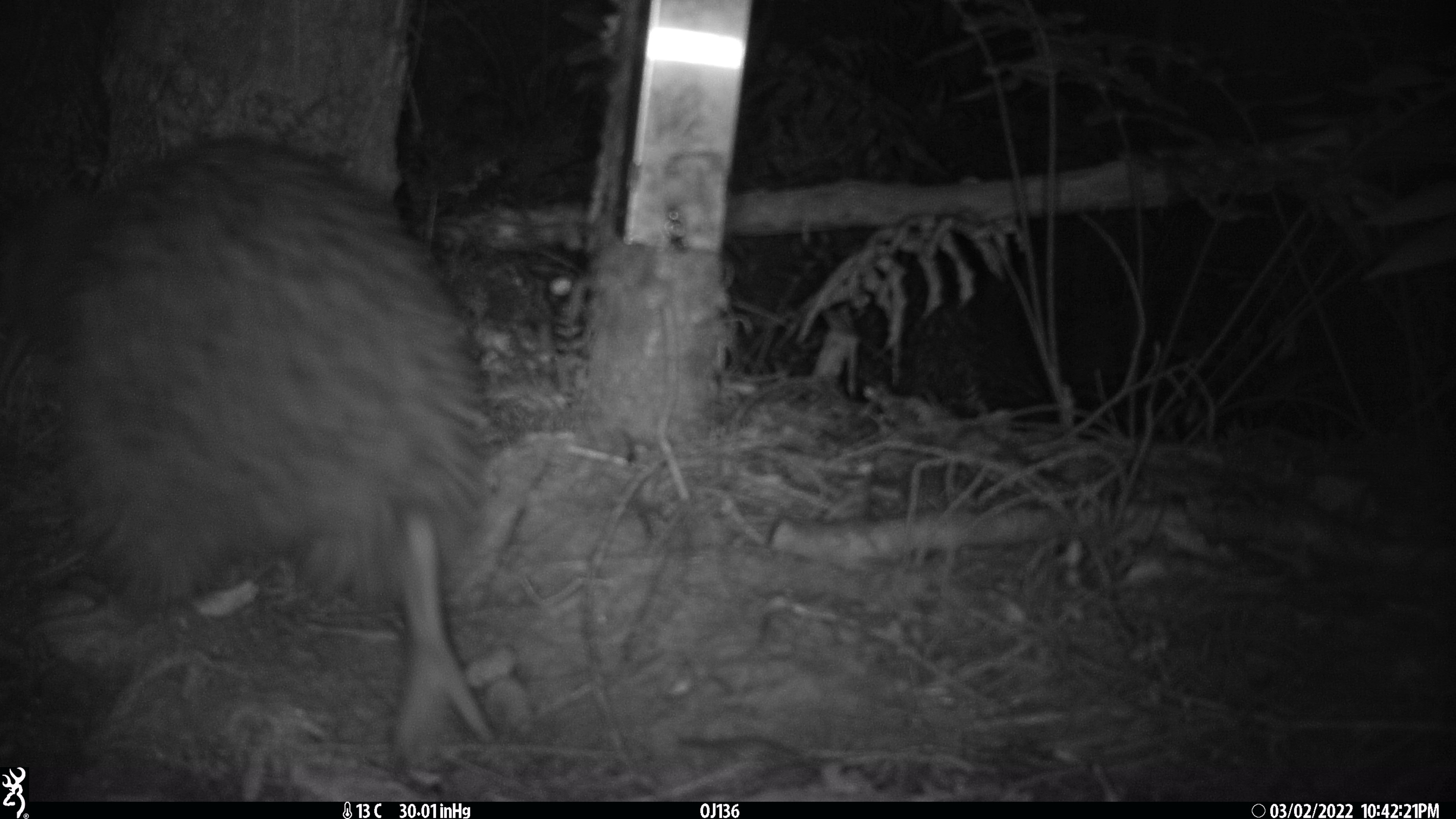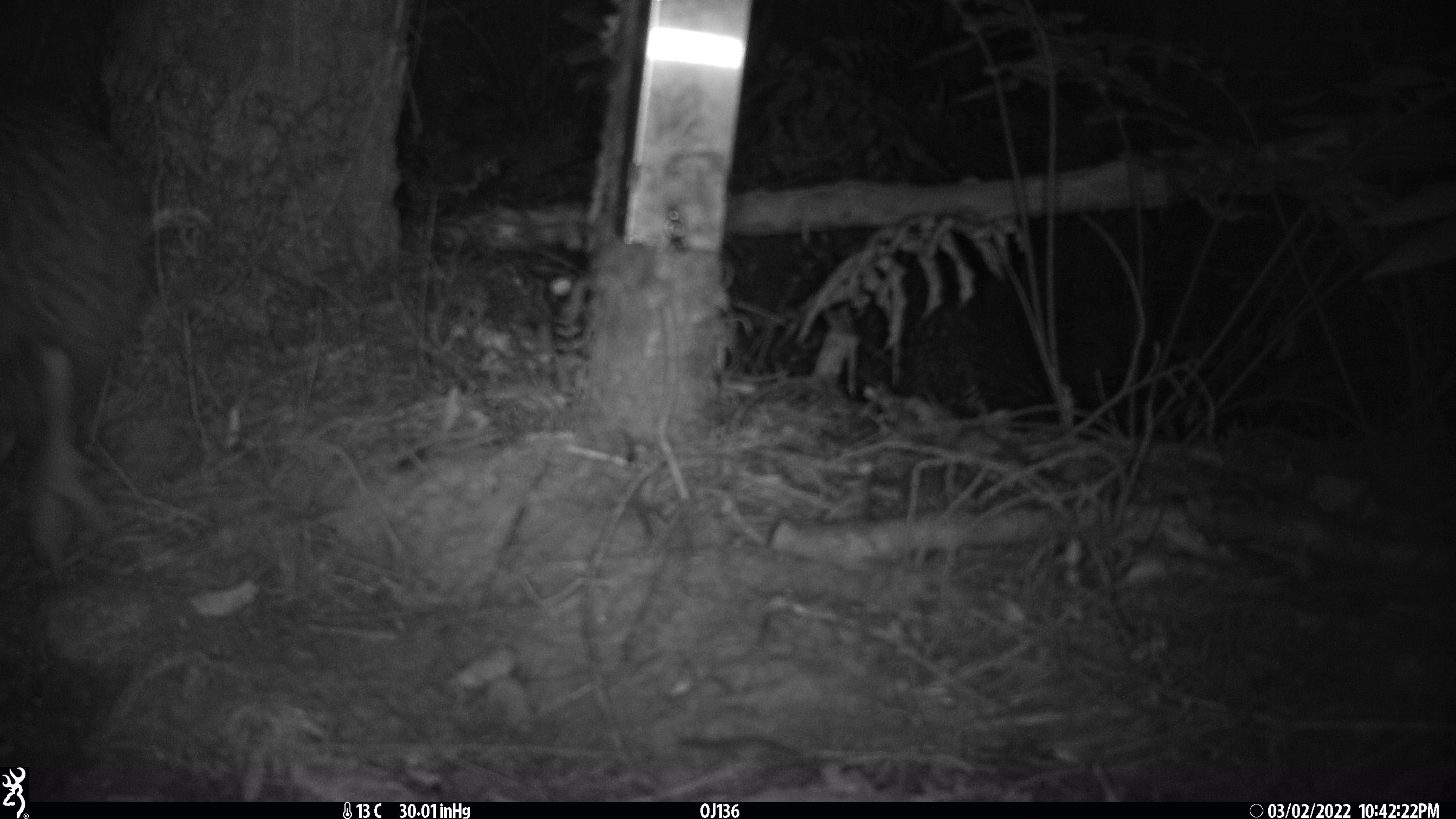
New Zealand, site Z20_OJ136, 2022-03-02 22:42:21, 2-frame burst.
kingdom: Animalia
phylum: Chordata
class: Aves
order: Apterygiformes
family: Apterygidae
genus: Apteryx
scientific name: Apteryx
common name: kiwi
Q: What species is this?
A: Kiwi (Apteryx).